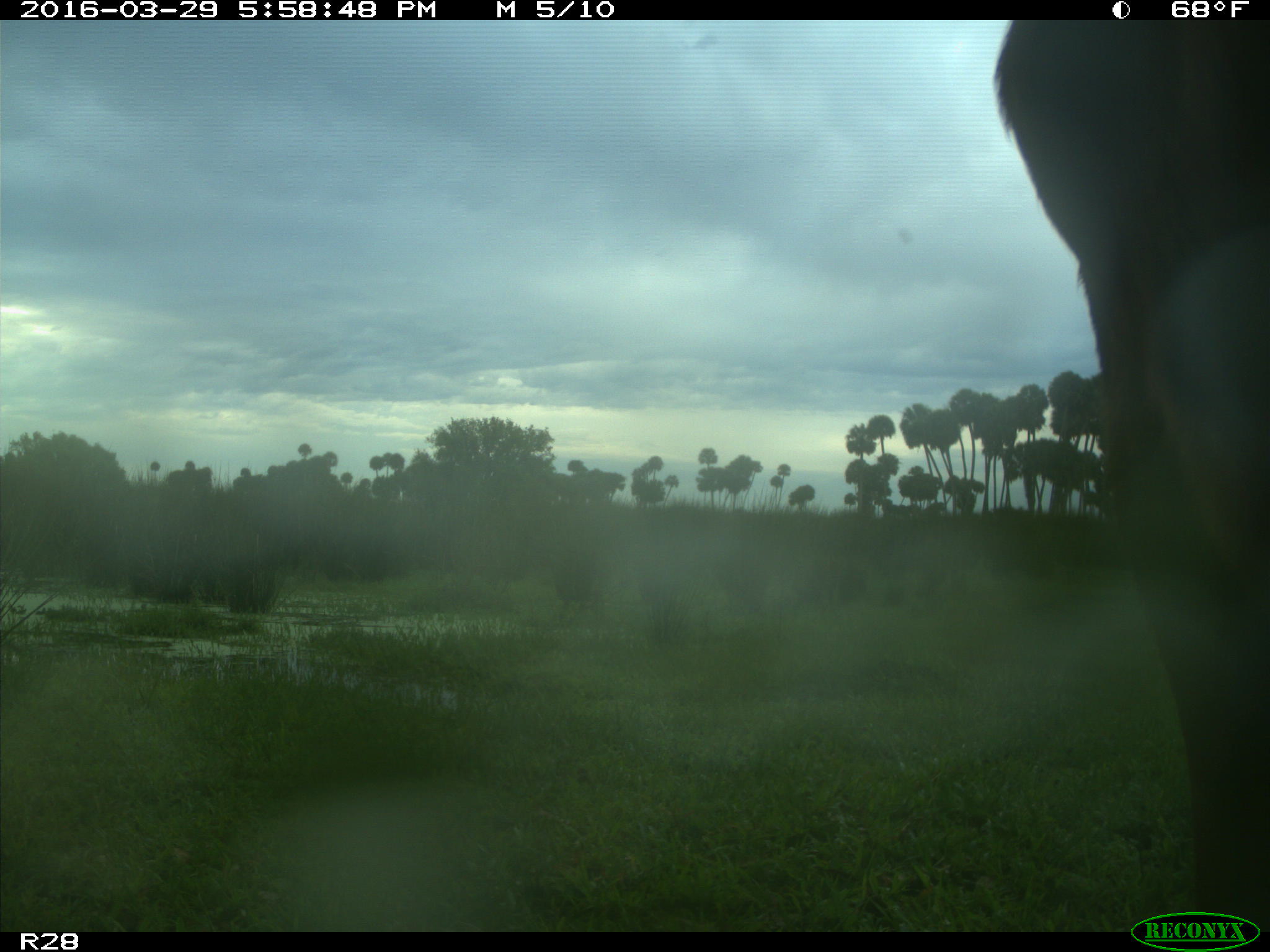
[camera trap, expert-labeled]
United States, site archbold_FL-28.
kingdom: Animalia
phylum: Chordata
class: Mammalia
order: Artiodactyla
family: Bovidae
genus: Bos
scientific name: Bos taurus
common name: domestic cow